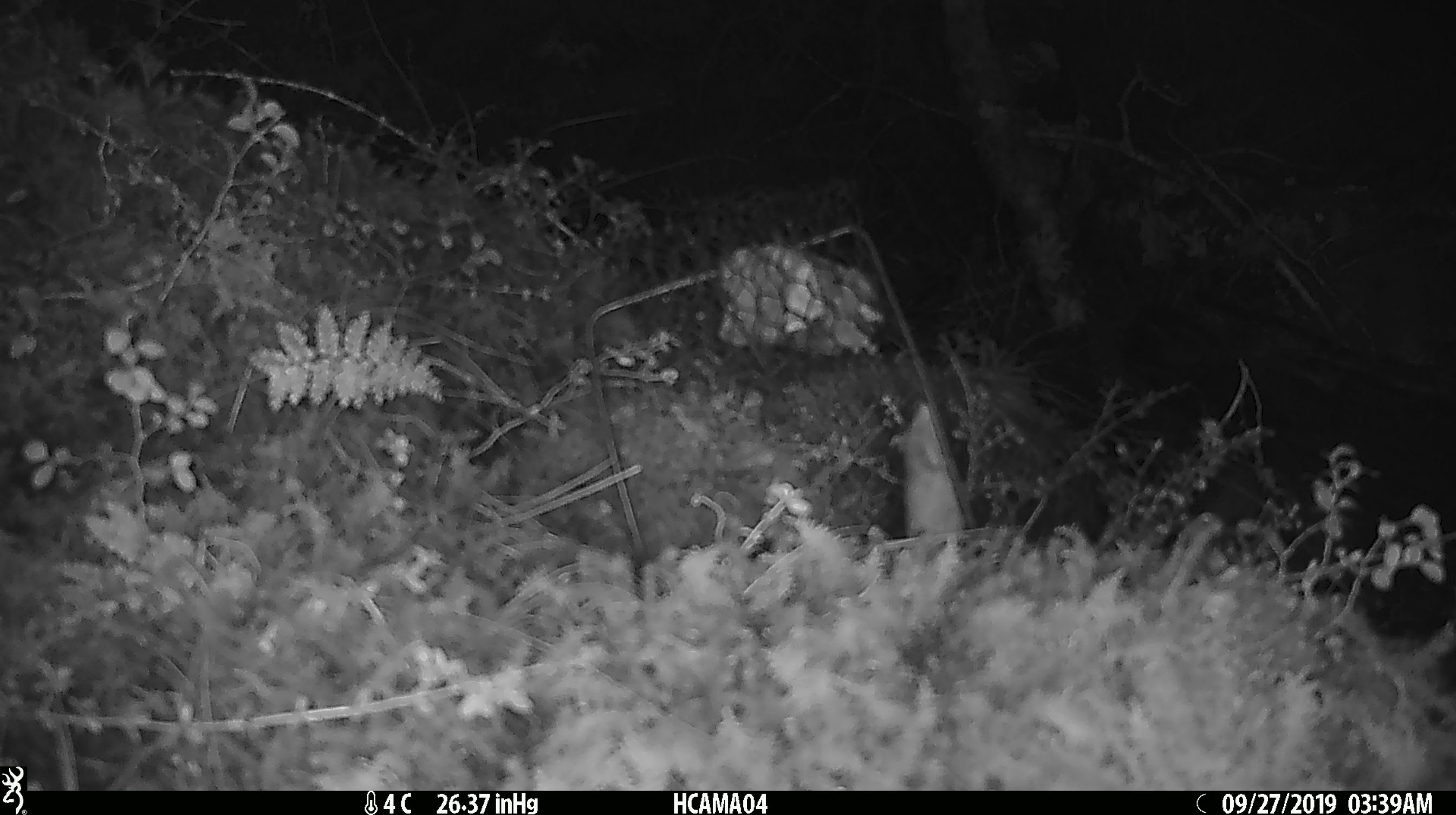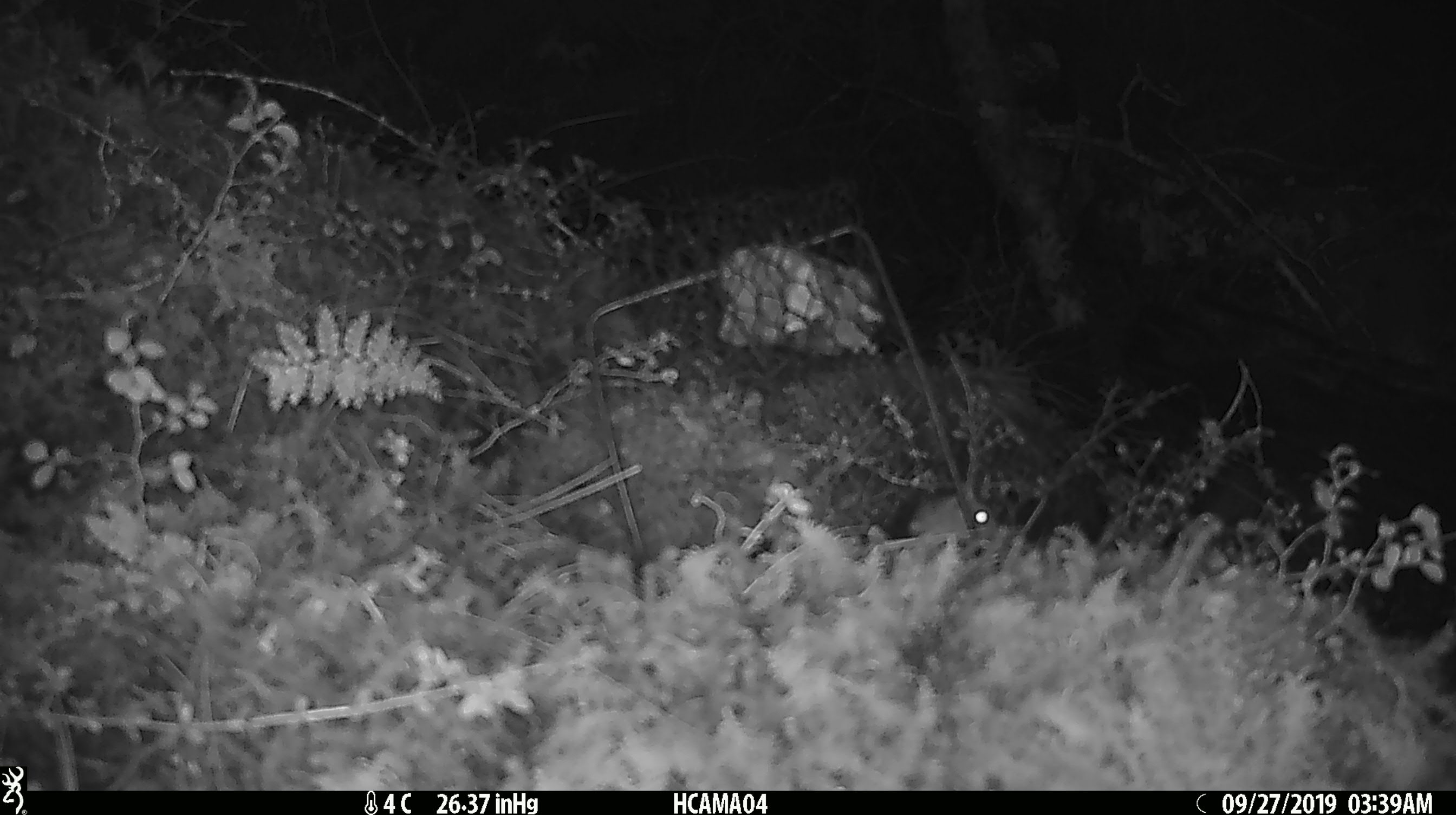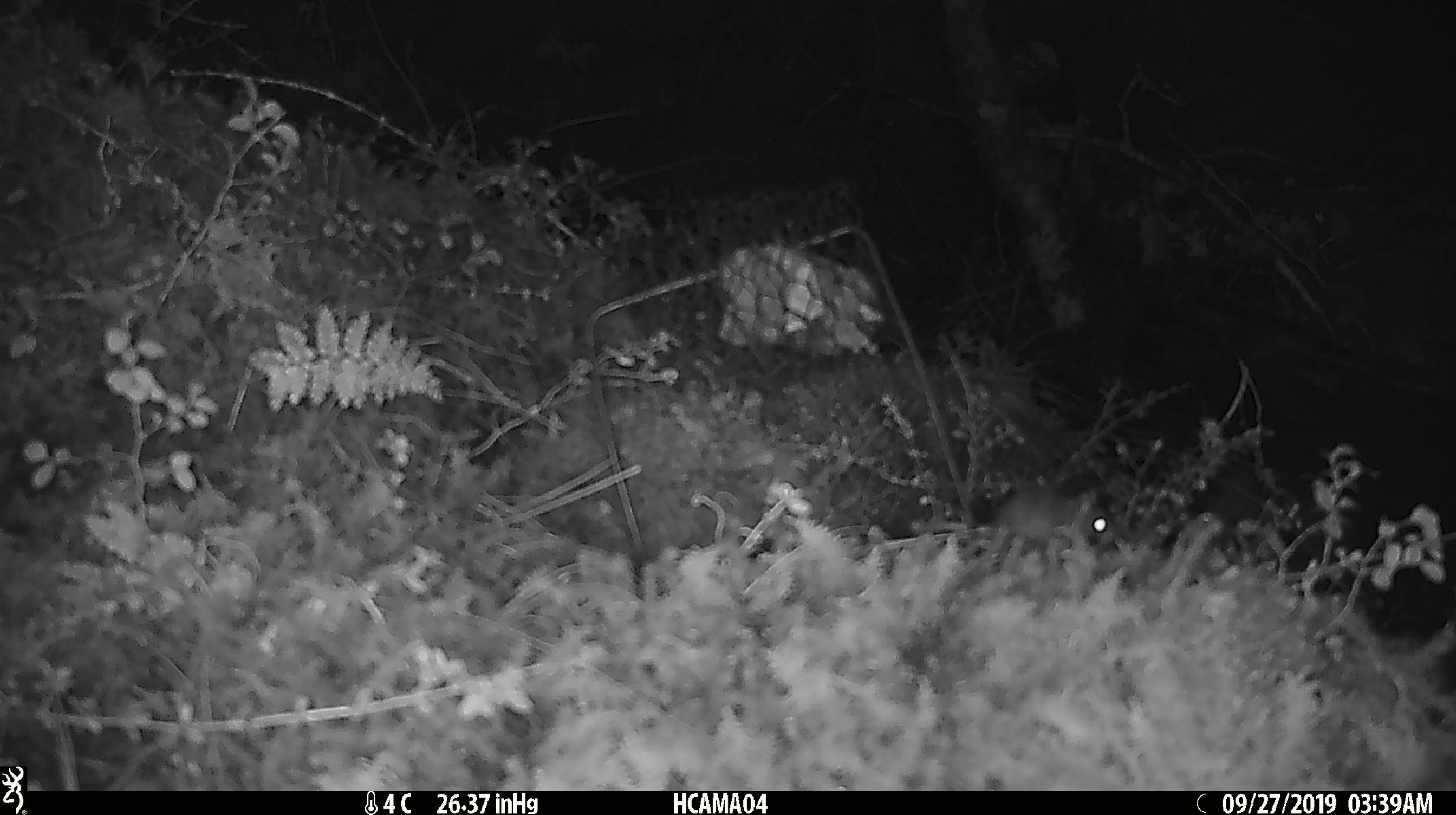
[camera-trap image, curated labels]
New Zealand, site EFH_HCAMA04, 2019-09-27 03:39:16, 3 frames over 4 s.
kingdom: Animalia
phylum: Chordata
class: Mammalia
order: Rodentia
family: Muridae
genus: Mus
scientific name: Mus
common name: mouse